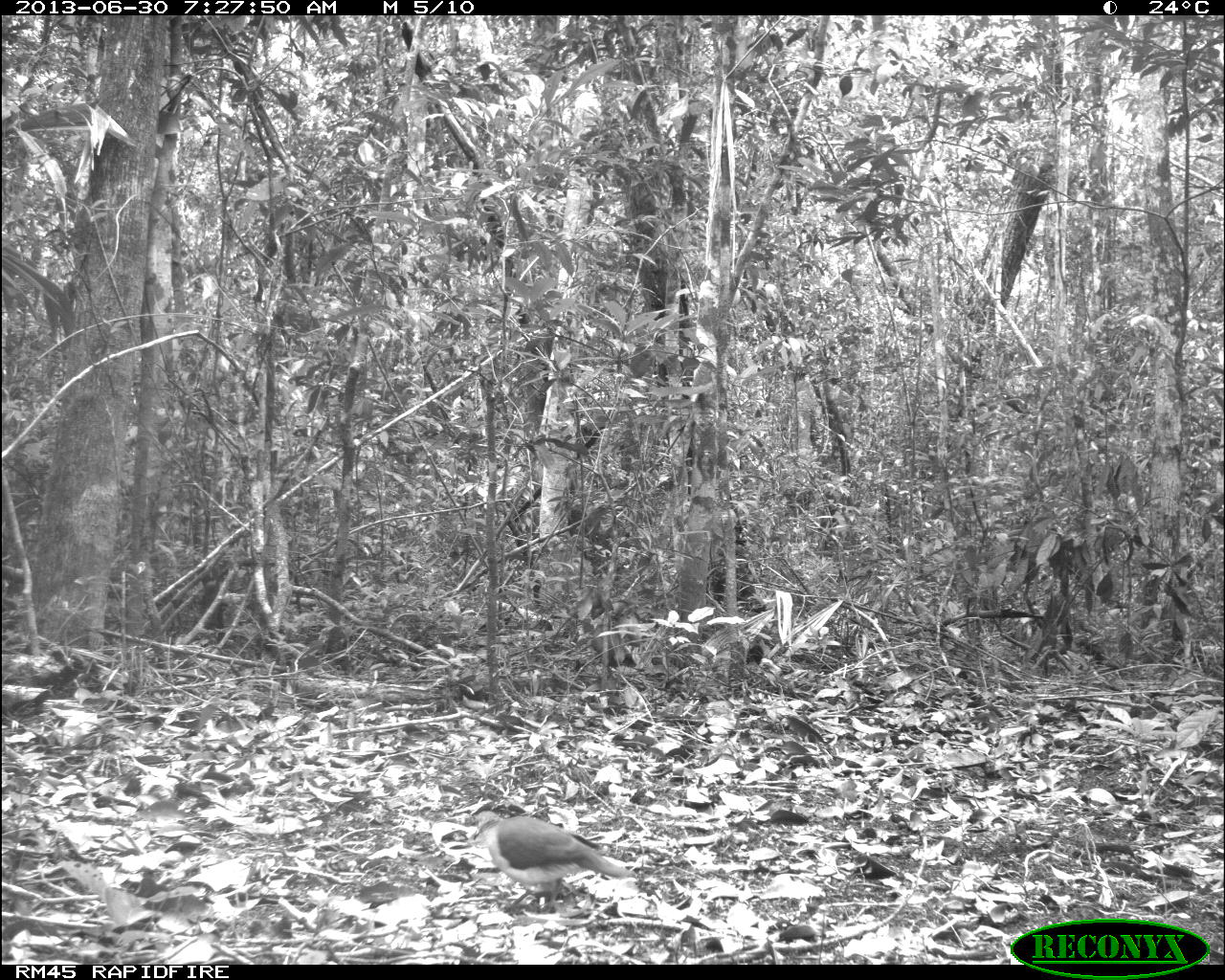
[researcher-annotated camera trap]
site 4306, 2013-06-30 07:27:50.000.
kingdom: Animalia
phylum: Chordata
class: Aves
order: Columbiformes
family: Columbidae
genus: Leptotila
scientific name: Leptotila plumbeiceps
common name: gray-headed dove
Leptotila plumbeiceps (gray-headed dove), count 1.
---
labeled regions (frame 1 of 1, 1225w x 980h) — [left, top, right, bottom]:
leptotila plumbeiceps: [471, 810, 634, 913]